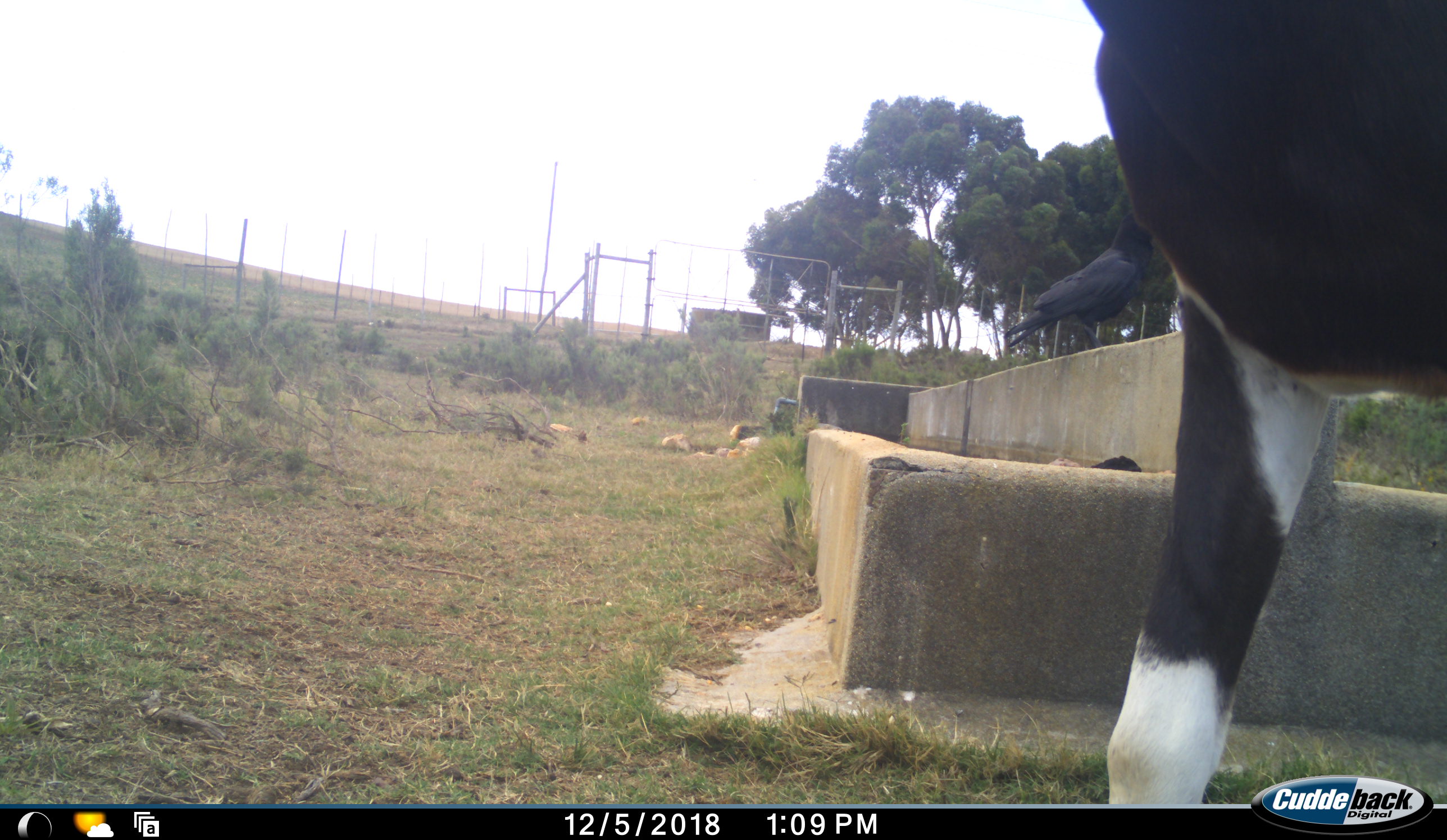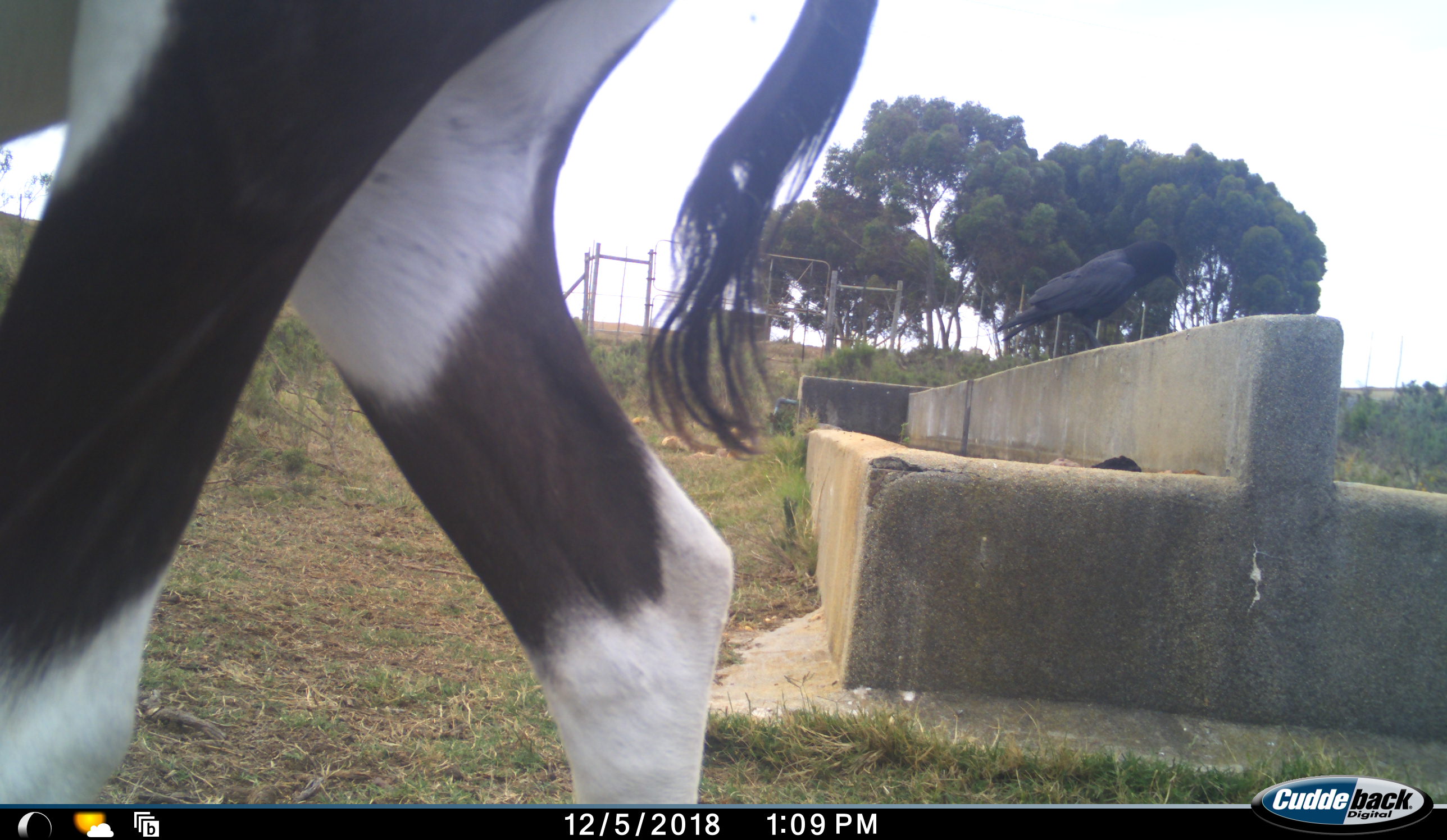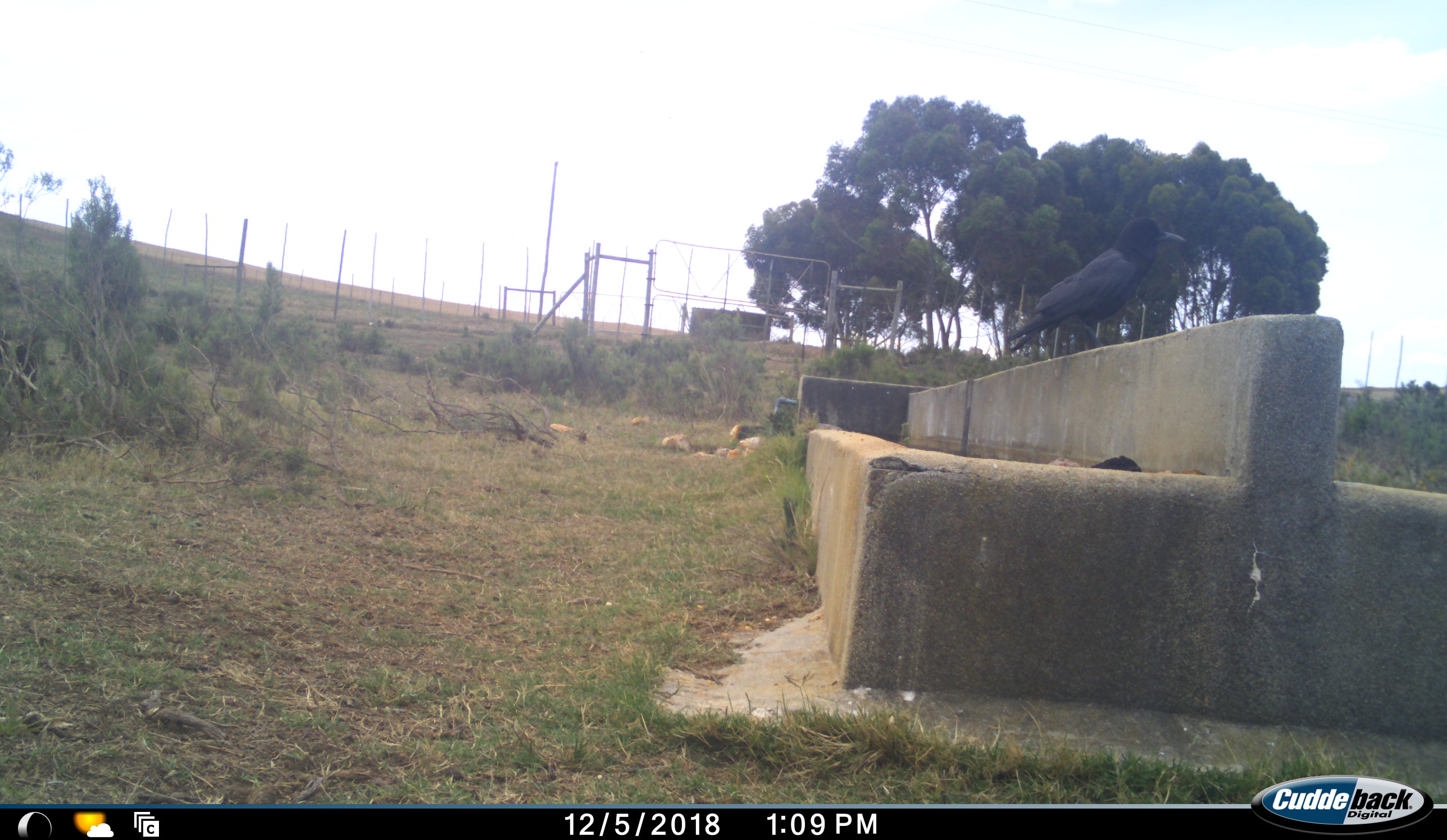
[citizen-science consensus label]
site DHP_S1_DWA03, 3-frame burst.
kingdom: Animalia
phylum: Chordata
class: Aves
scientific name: Aves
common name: bird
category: birdother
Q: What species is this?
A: Birdother (bird) (Aves).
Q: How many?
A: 1.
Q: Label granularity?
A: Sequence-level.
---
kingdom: Animalia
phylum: Chordata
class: Mammalia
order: Artiodactyla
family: Bovidae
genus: Damaliscus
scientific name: Damaliscus pygargus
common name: bontebok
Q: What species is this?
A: Bontebok (Damaliscus pygargus).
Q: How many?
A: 1.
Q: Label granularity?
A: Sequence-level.